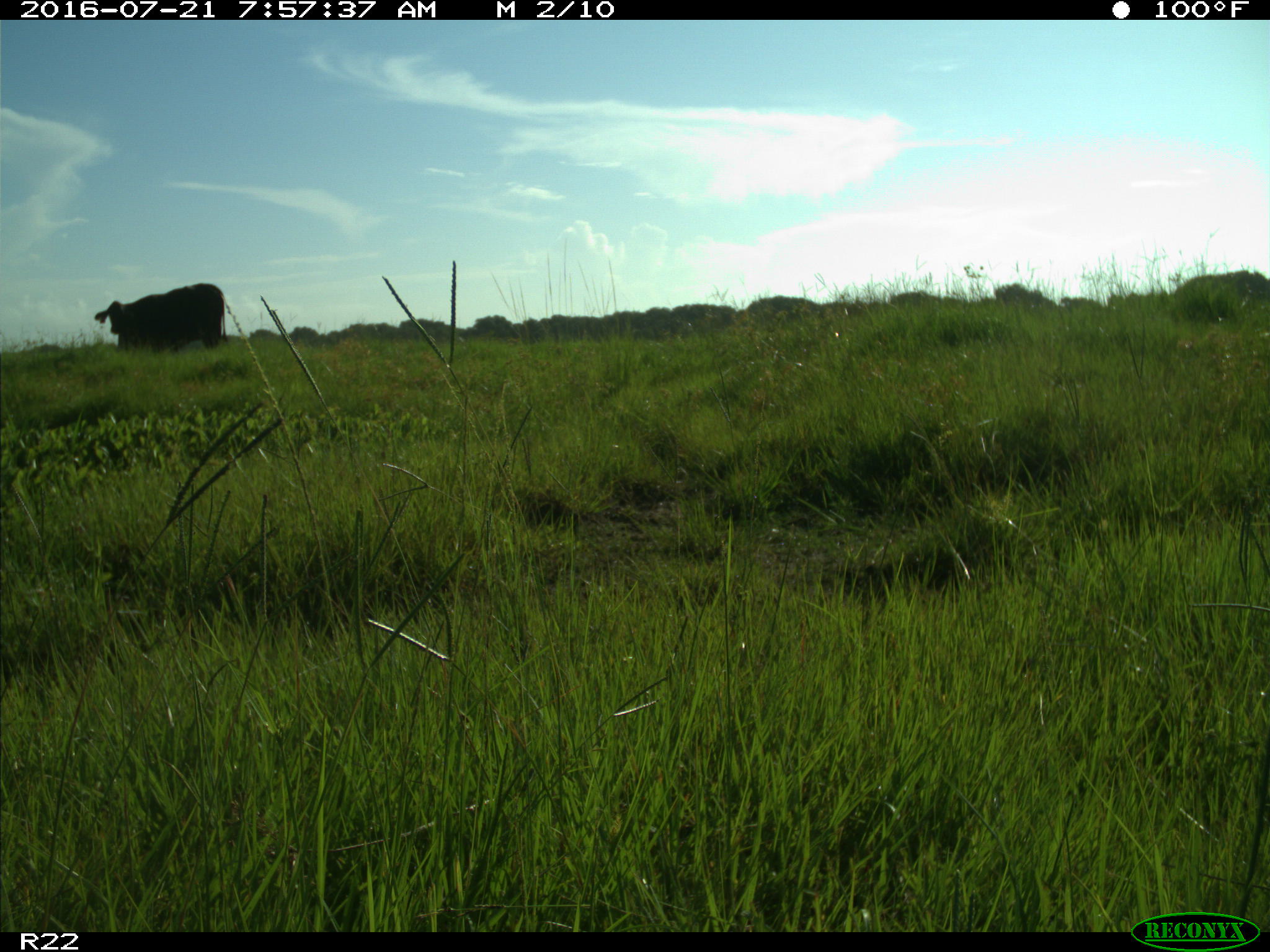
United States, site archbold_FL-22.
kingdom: Animalia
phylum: Chordata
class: Mammalia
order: Artiodactyla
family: Bovidae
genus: Bos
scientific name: Bos taurus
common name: domestic cow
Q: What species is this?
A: Bos taurus (domestic cow).